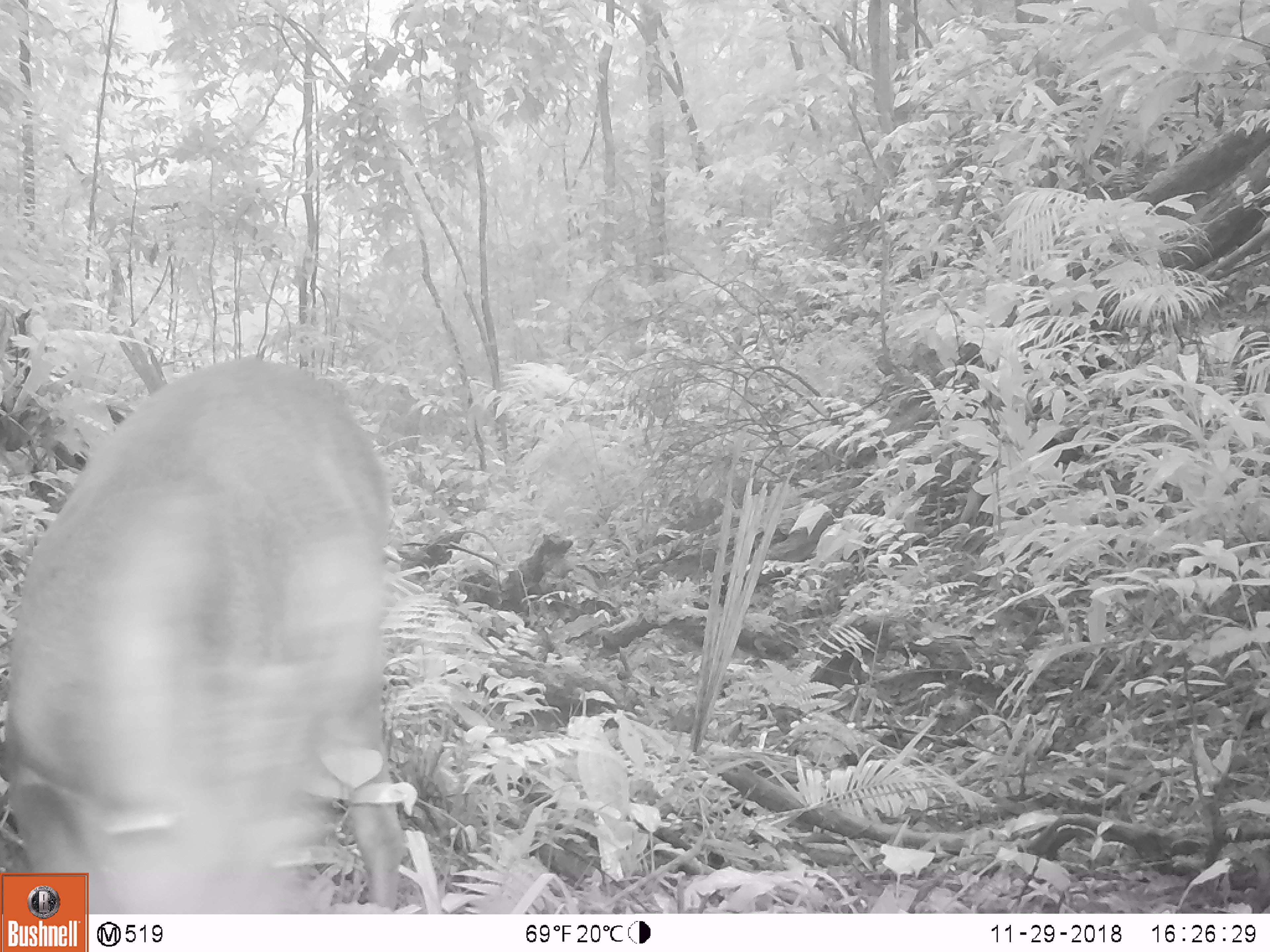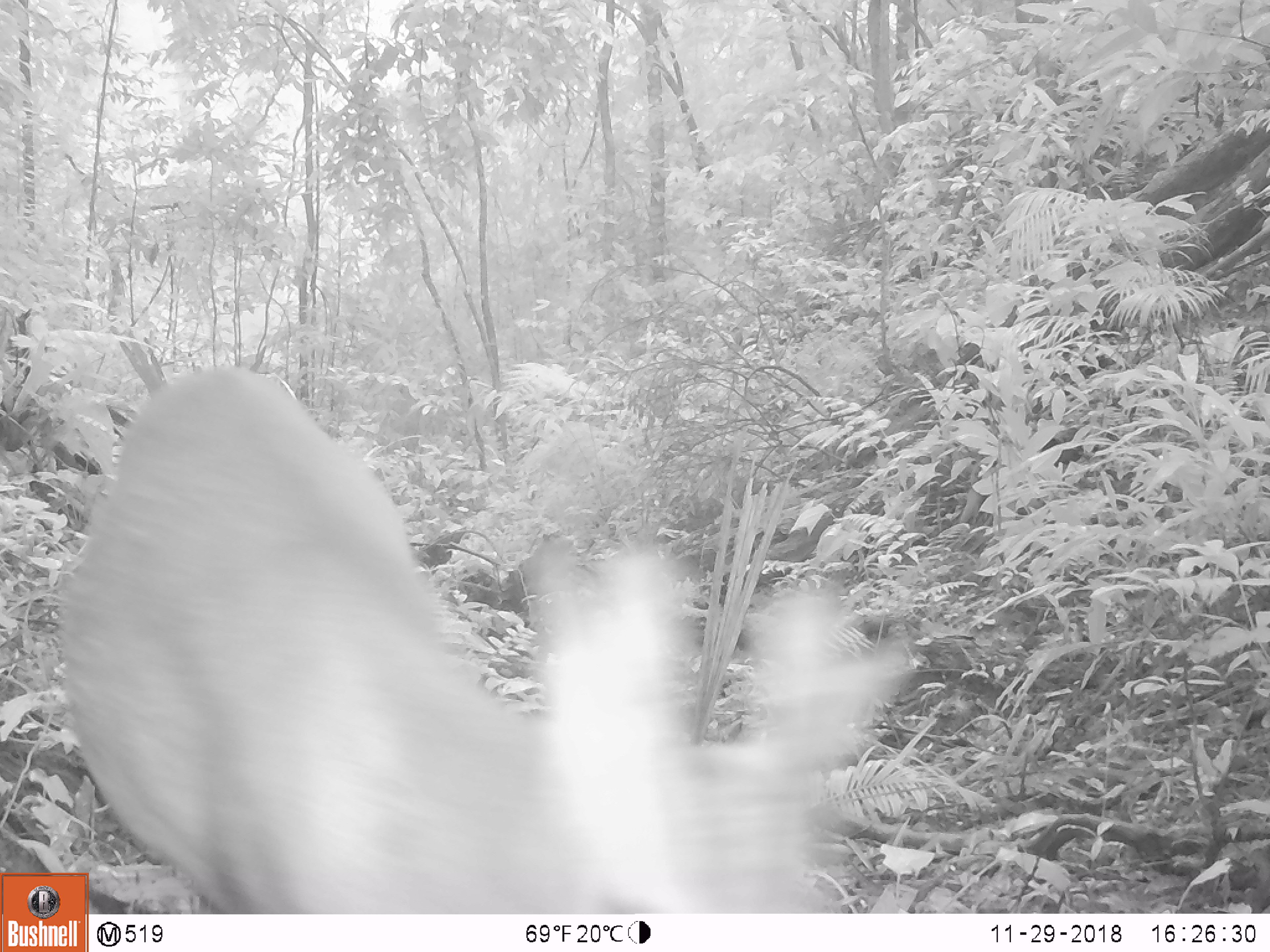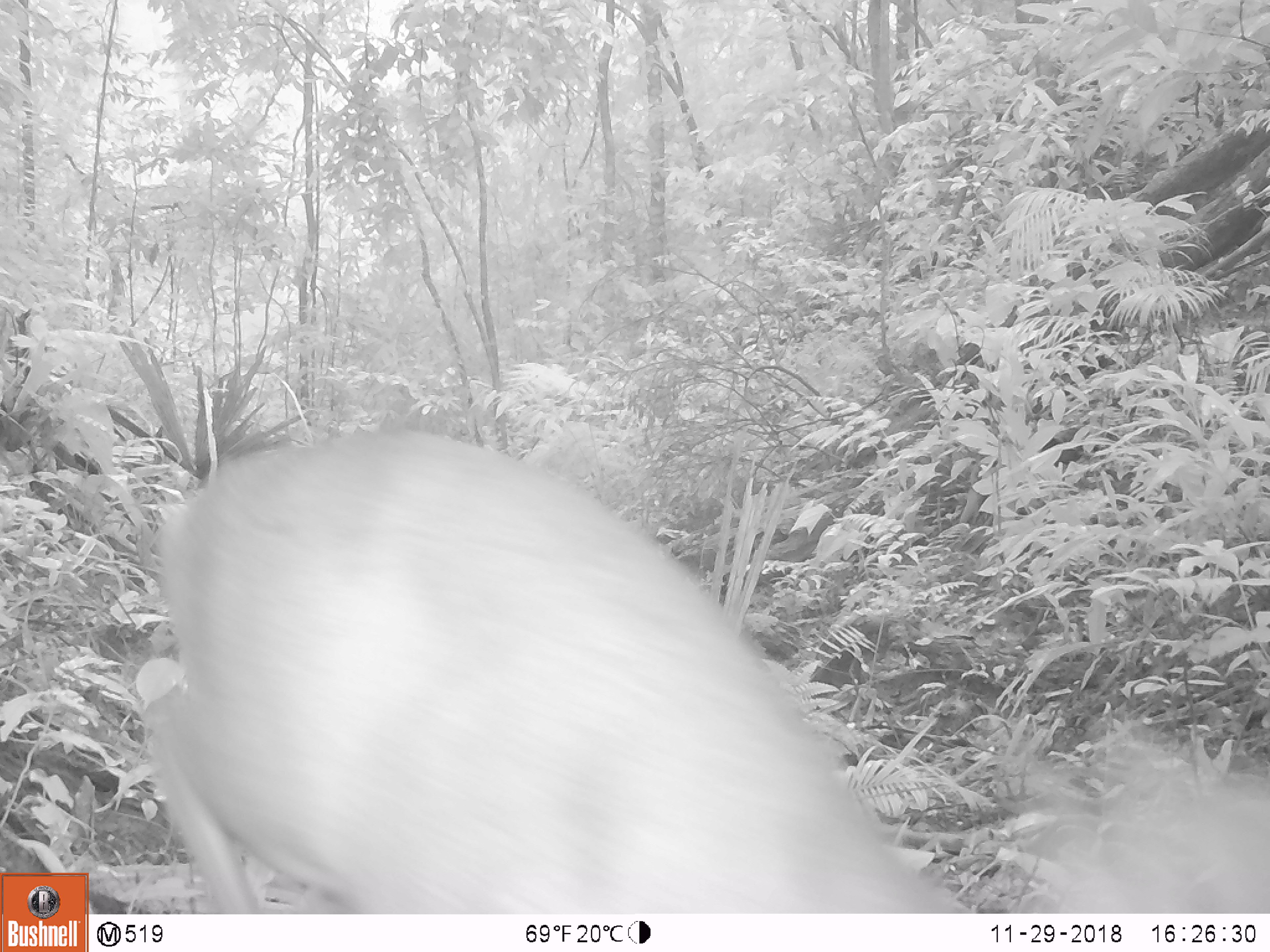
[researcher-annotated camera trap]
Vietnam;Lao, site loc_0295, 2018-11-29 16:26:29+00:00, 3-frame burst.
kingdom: Animalia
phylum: Chordata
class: Mammalia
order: Artiodactyla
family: Cervidae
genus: Muntiacus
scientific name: Muntiacus vuquangensis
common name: large-antlered muntjac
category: large antlered muntjac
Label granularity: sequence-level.